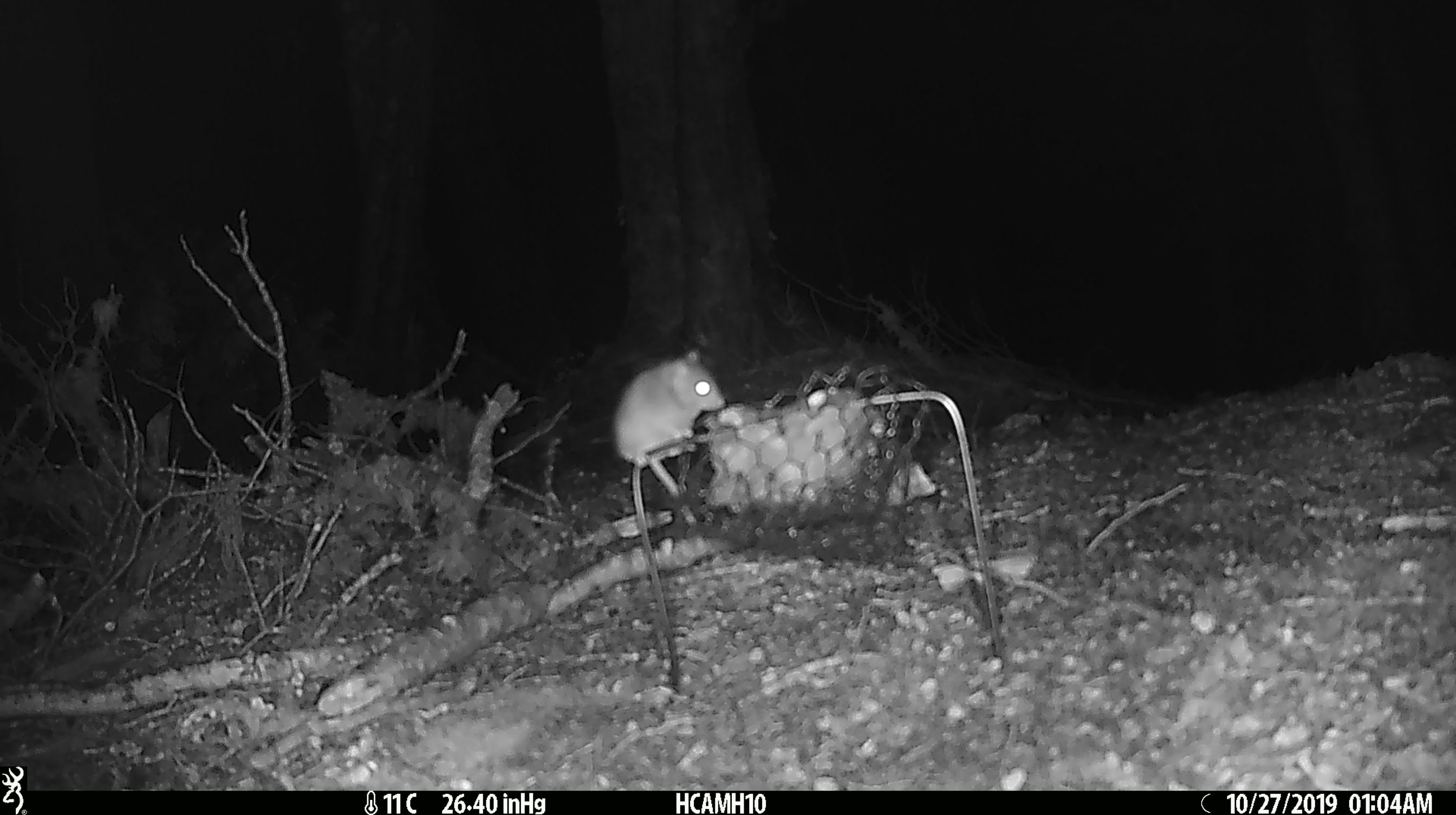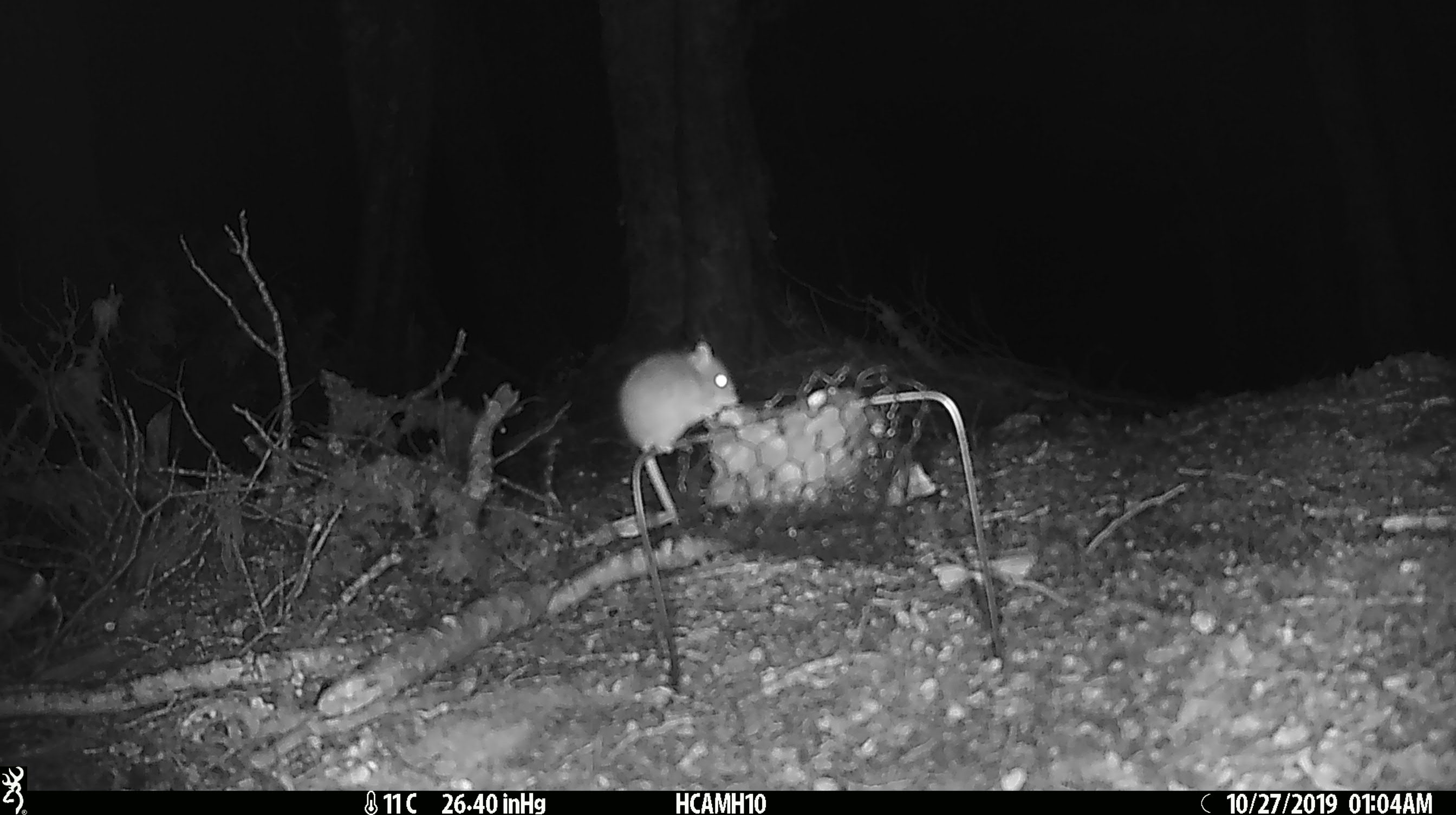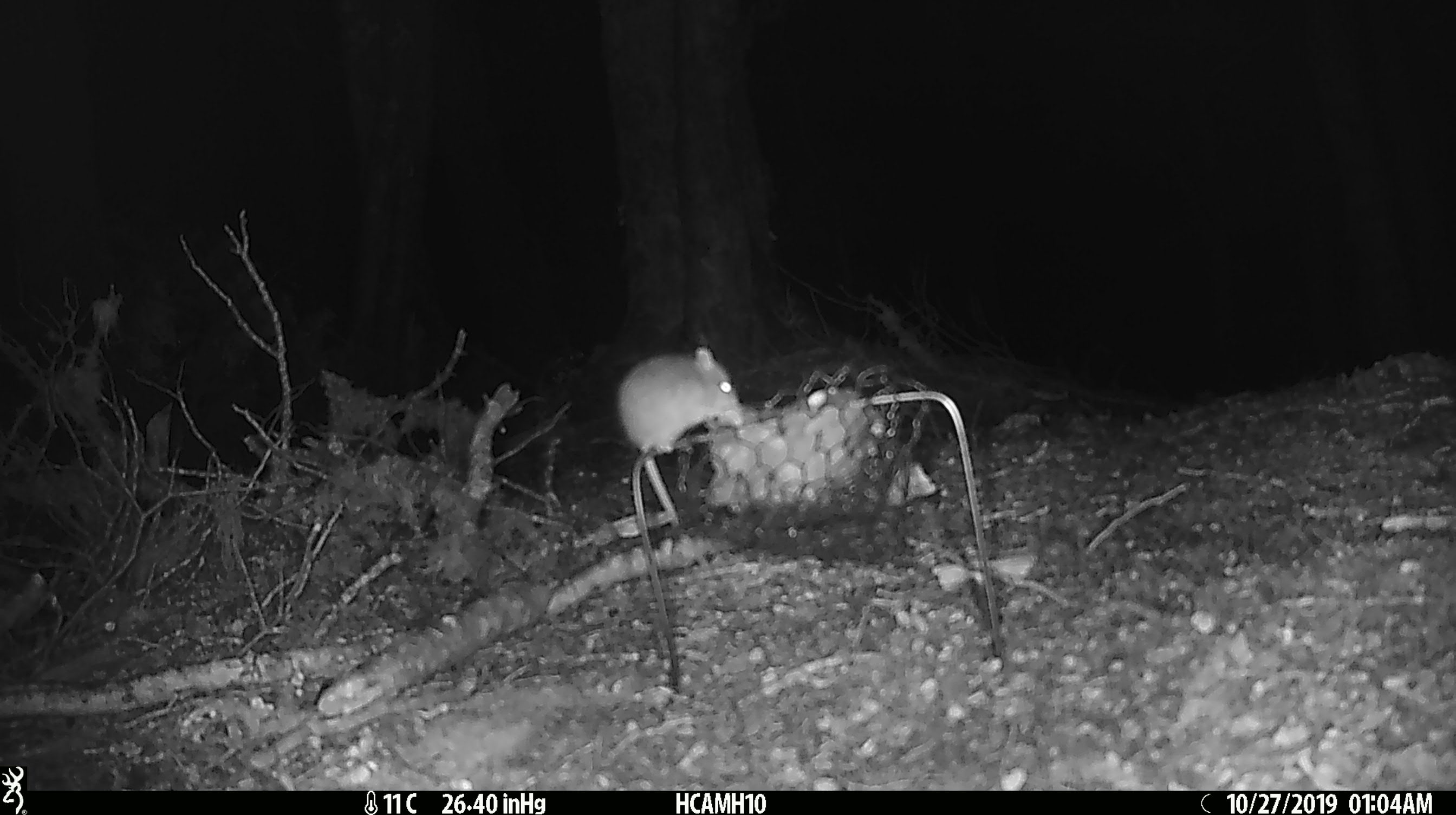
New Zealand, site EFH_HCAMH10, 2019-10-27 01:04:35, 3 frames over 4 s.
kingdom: Animalia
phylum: Chordata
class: Mammalia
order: Rodentia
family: Muridae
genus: Mus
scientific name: Mus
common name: mouse